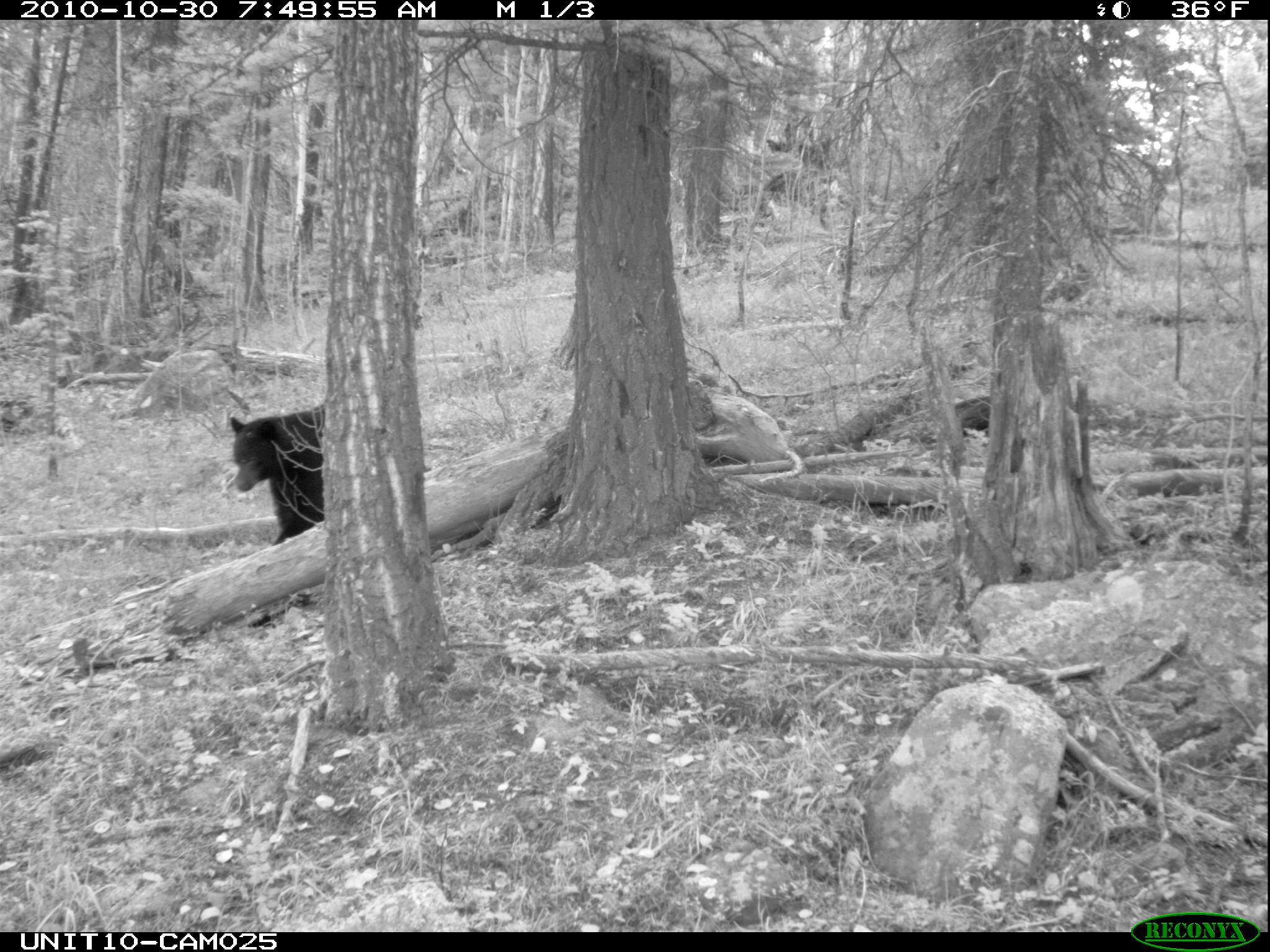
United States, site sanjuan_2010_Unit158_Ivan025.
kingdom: Animalia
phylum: Chordata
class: Mammalia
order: Carnivora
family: Ursidae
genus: Ursus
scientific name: Ursus americanus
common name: american black bear